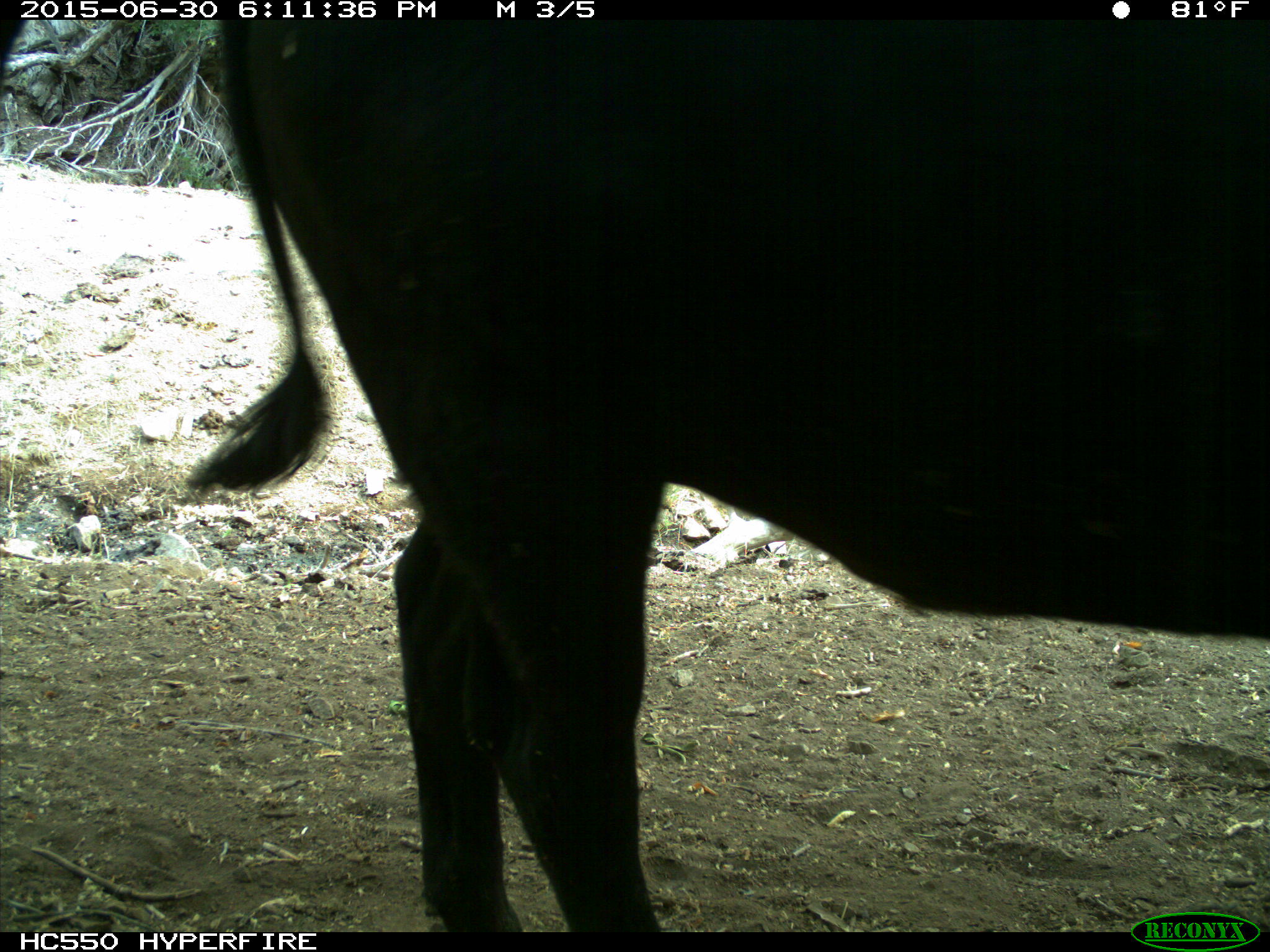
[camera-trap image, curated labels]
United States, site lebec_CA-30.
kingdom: Animalia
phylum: Chordata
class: Mammalia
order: Artiodactyla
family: Bovidae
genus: Bos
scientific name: Bos taurus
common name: domestic cow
Bos taurus (domestic cow).